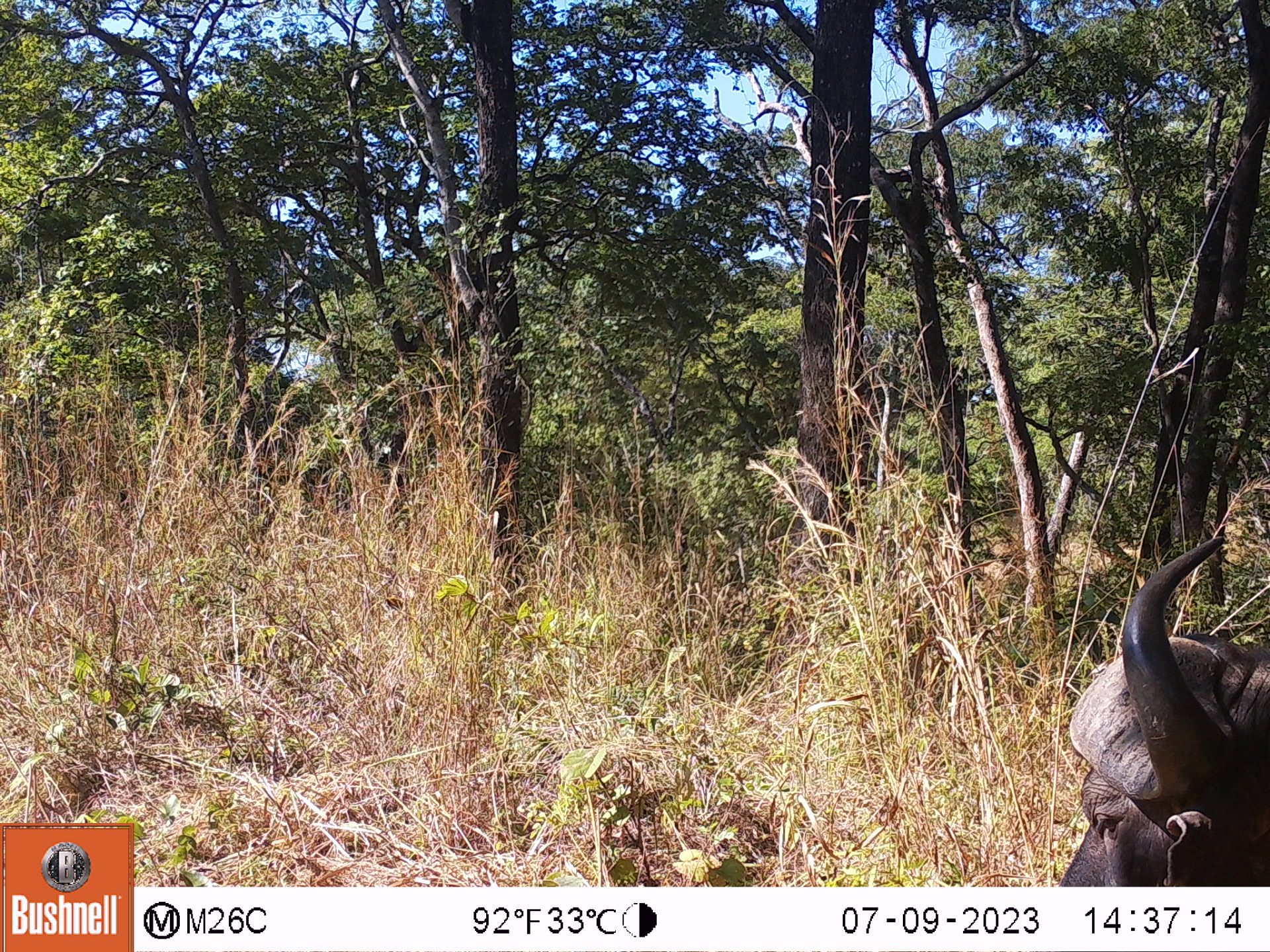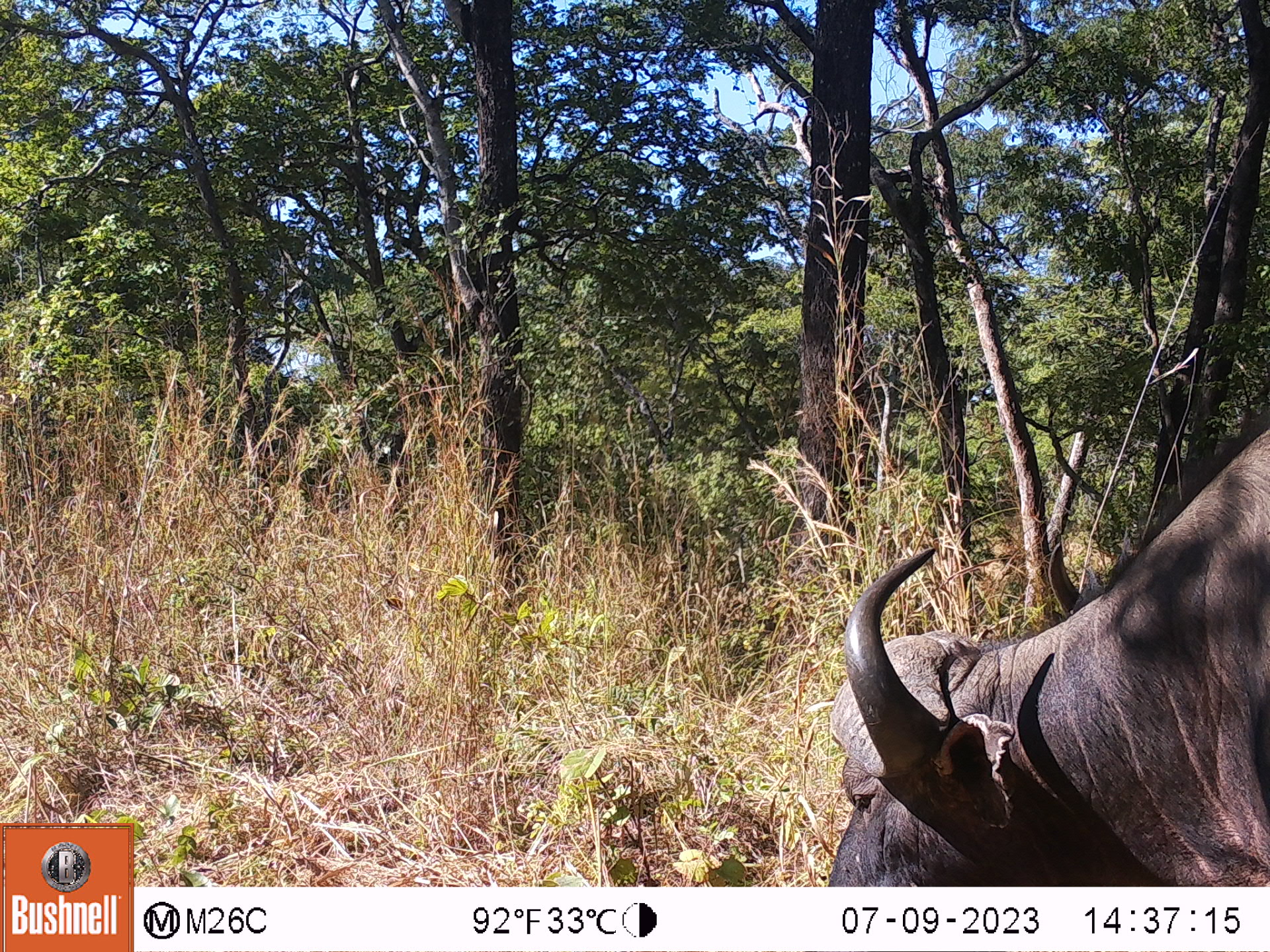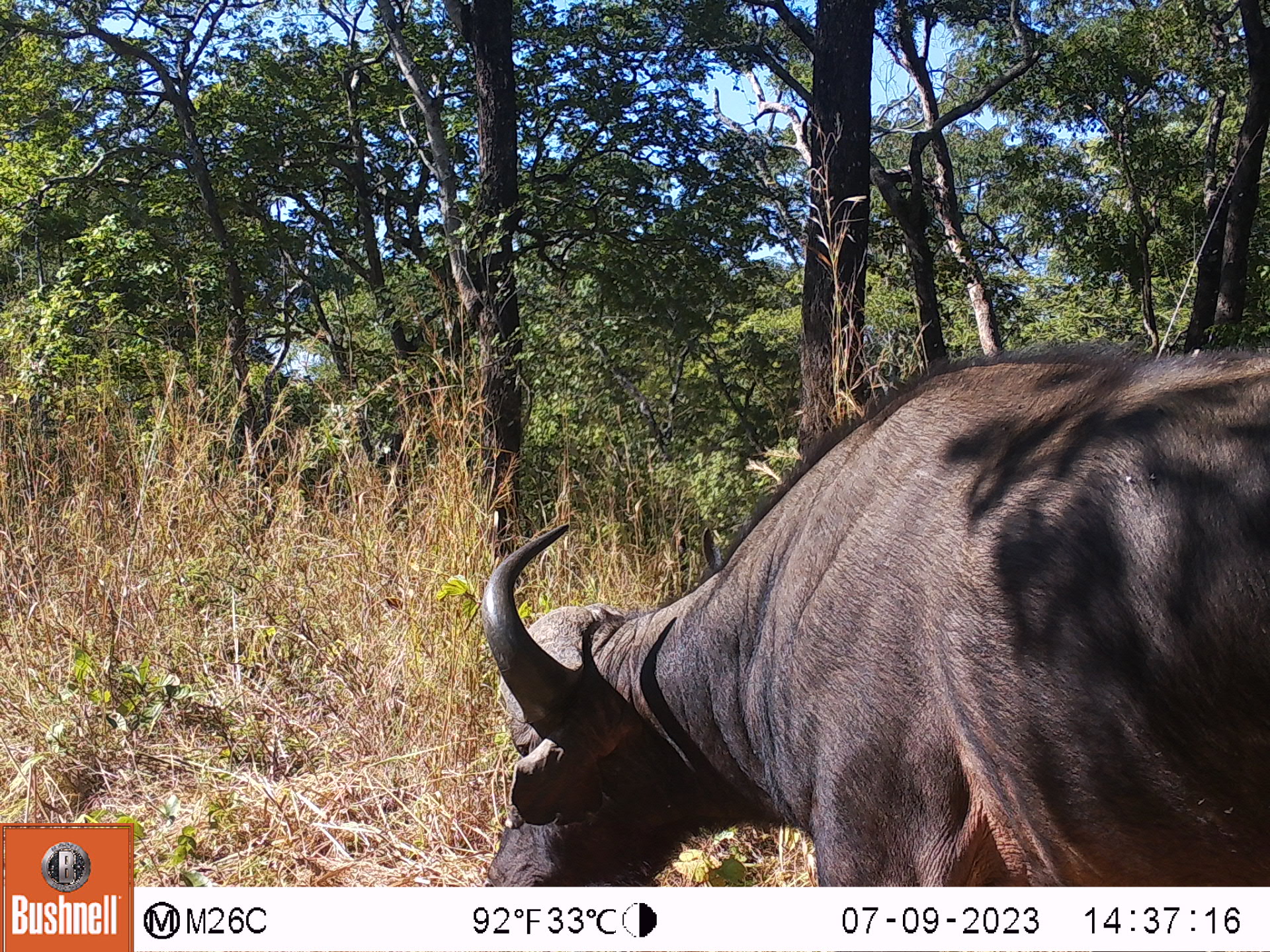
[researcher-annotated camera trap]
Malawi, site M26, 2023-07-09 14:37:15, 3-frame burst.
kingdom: Animalia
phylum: Chordata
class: Mammalia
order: Artiodactyla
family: Bovidae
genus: Syncerus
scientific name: Syncerus caffer caffer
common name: cape buffalo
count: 1